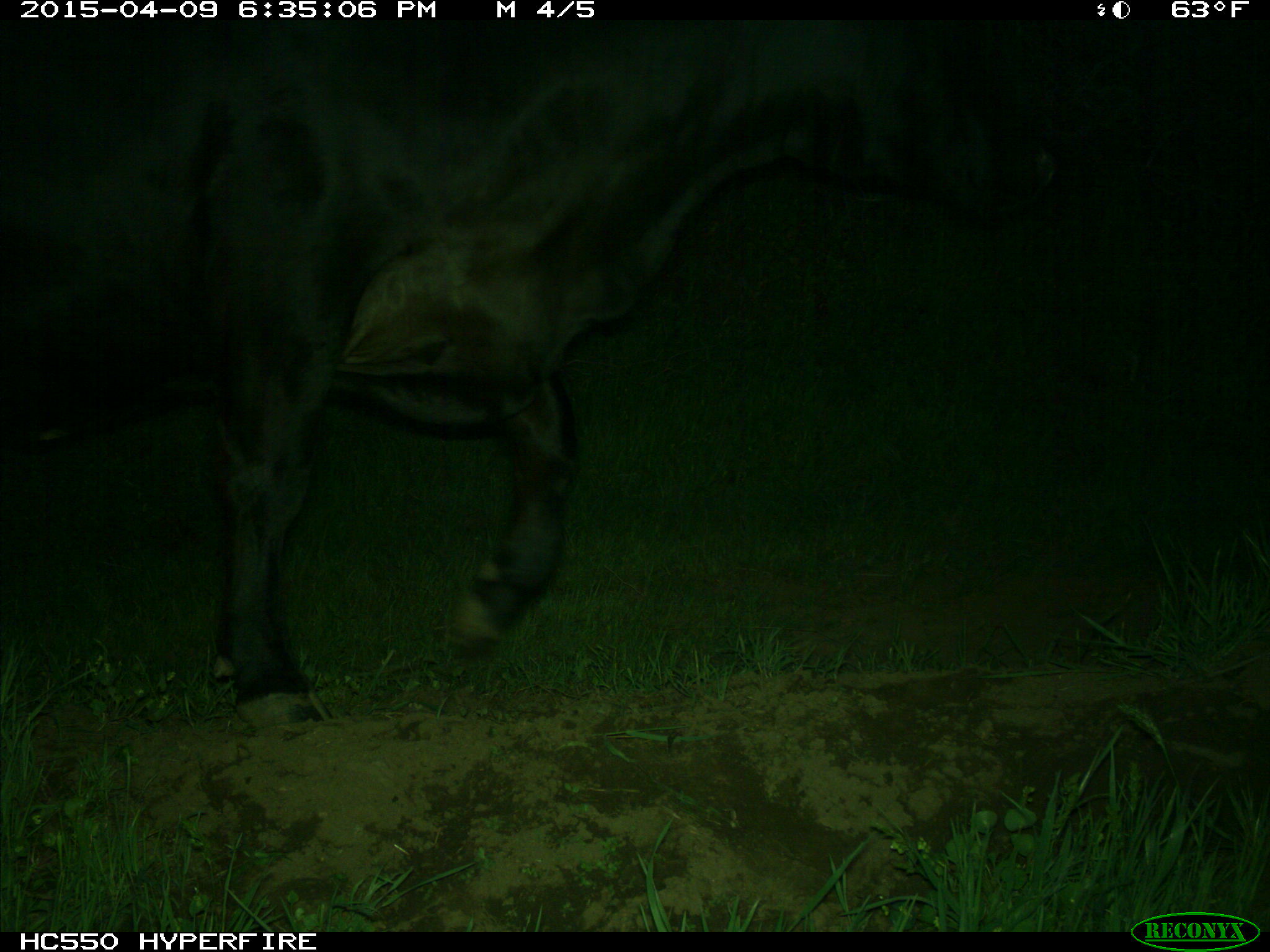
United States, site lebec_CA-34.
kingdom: Animalia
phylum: Chordata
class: Mammalia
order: Artiodactyla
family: Bovidae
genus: Bos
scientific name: Bos taurus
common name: domestic cow